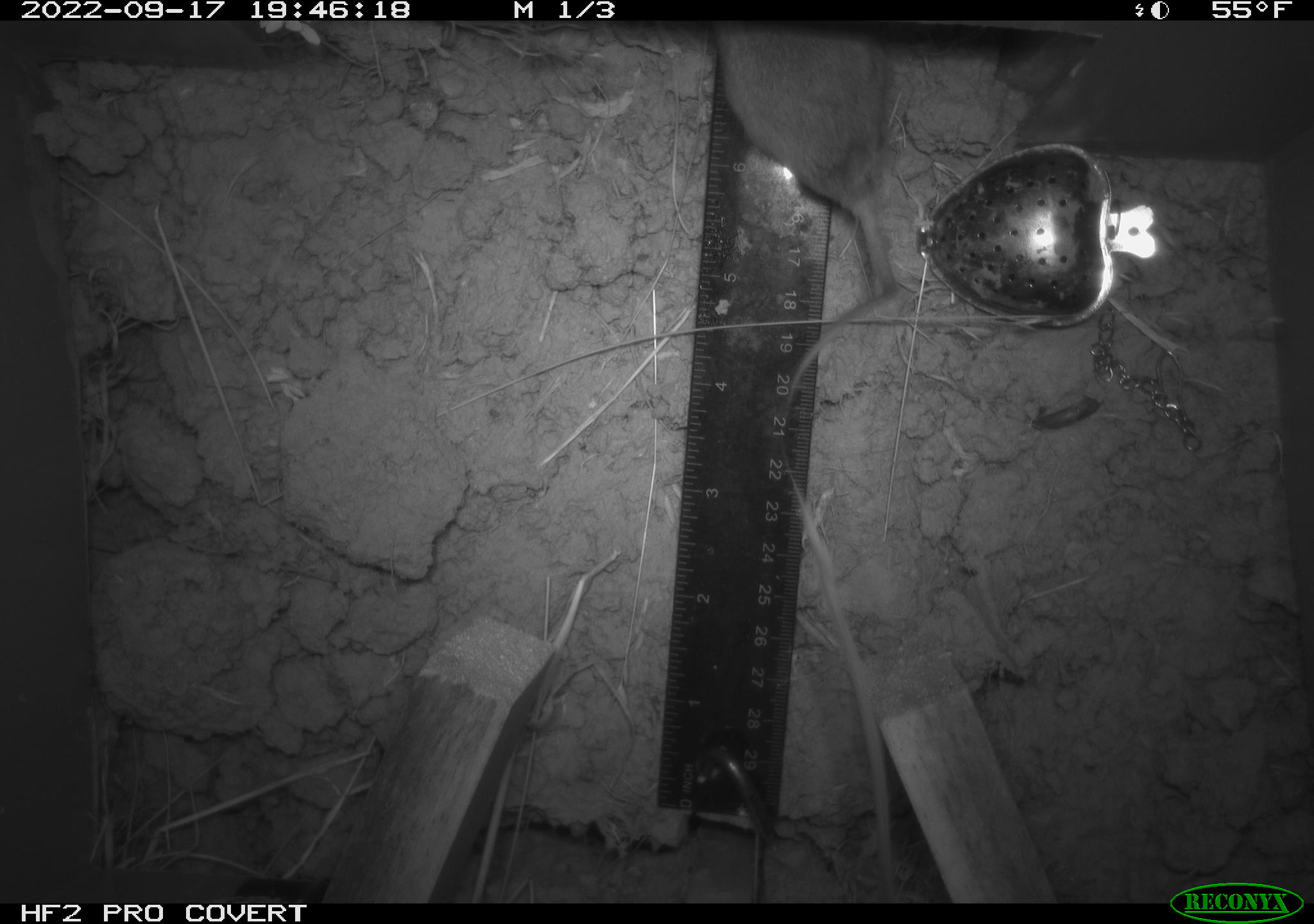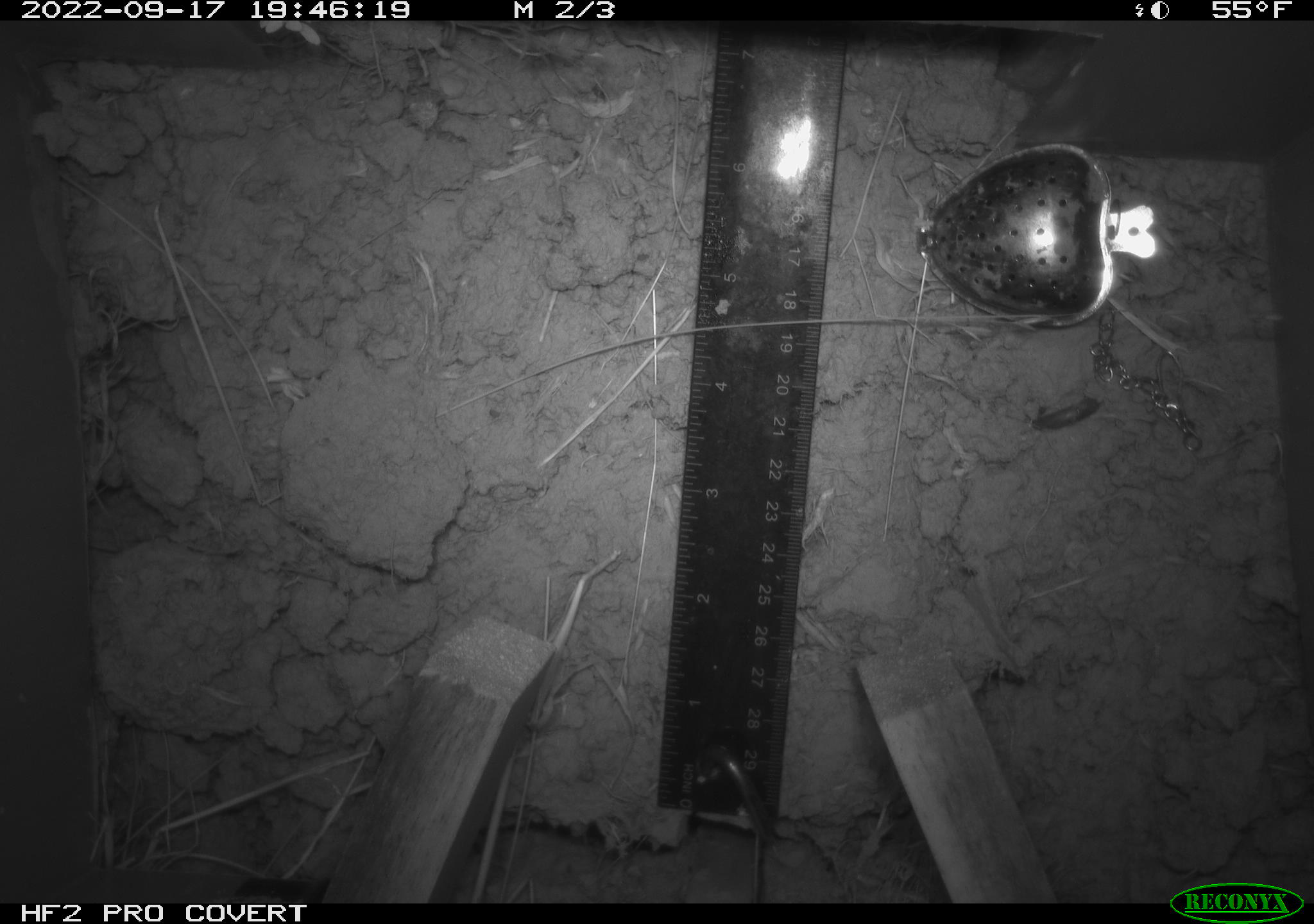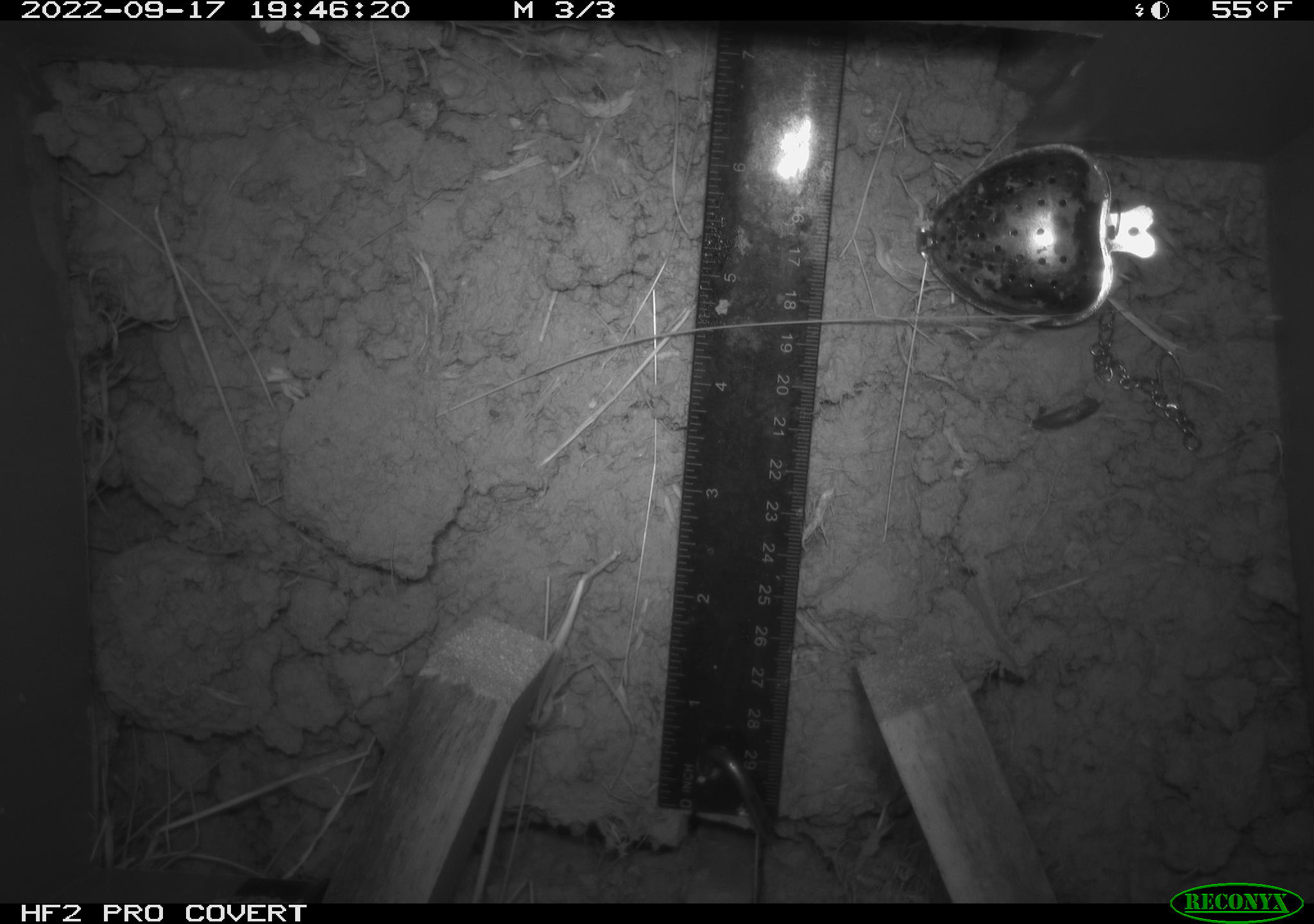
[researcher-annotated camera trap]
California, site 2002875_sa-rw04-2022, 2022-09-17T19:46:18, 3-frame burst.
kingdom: Animalia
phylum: Chordata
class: Mammalia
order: Rodentia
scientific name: Rodentia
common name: mouse species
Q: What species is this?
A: Mouse species (Rodentia).